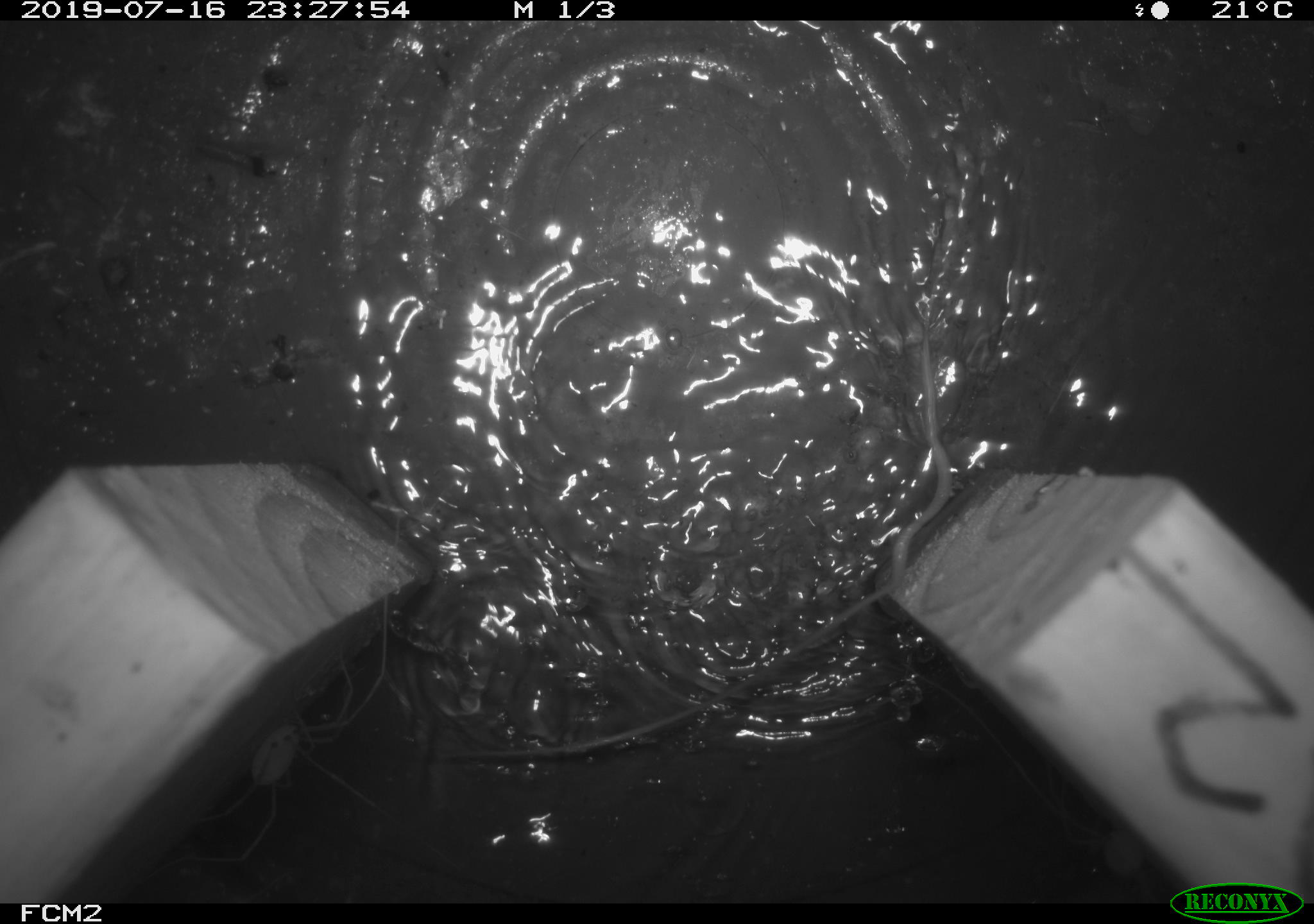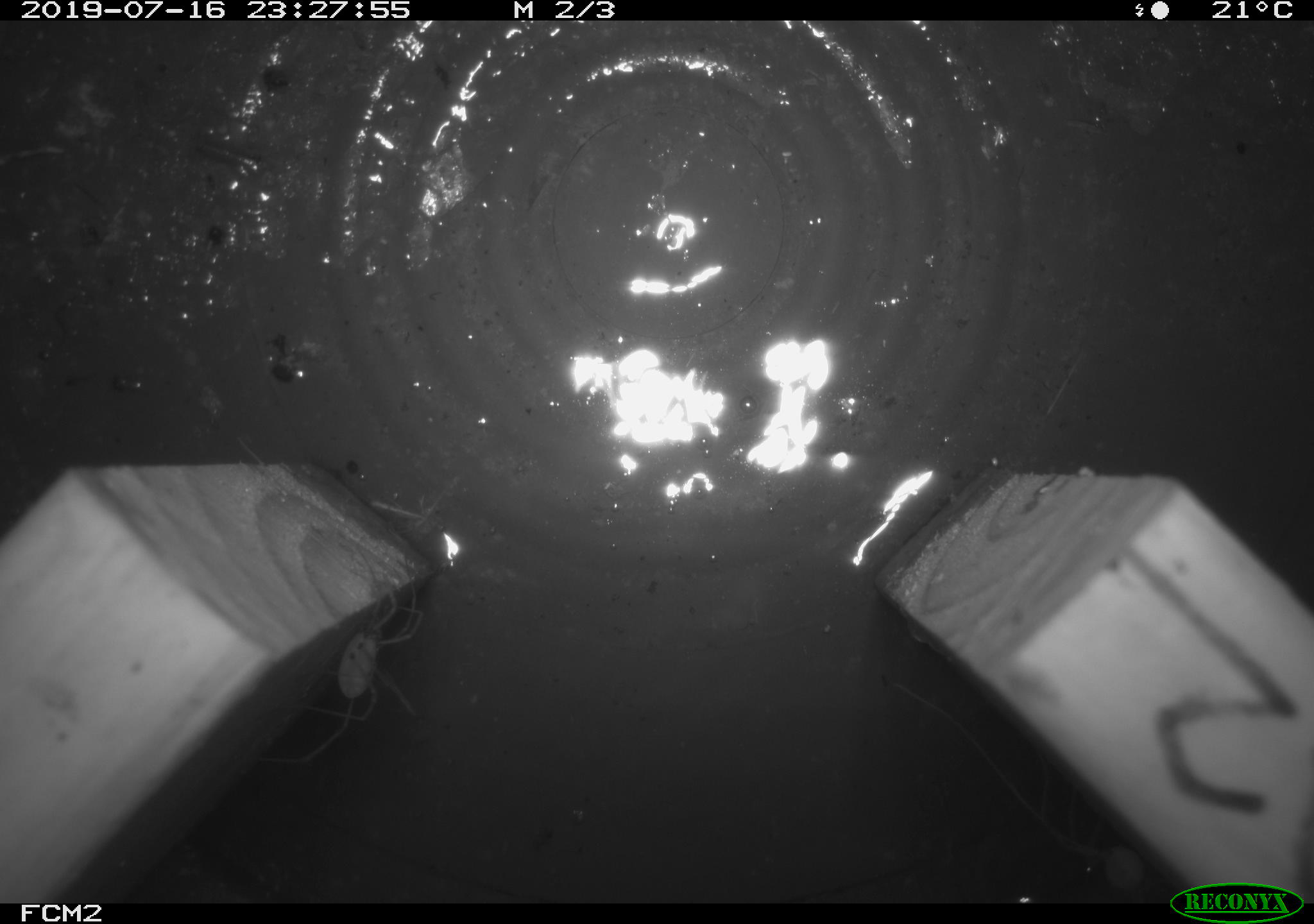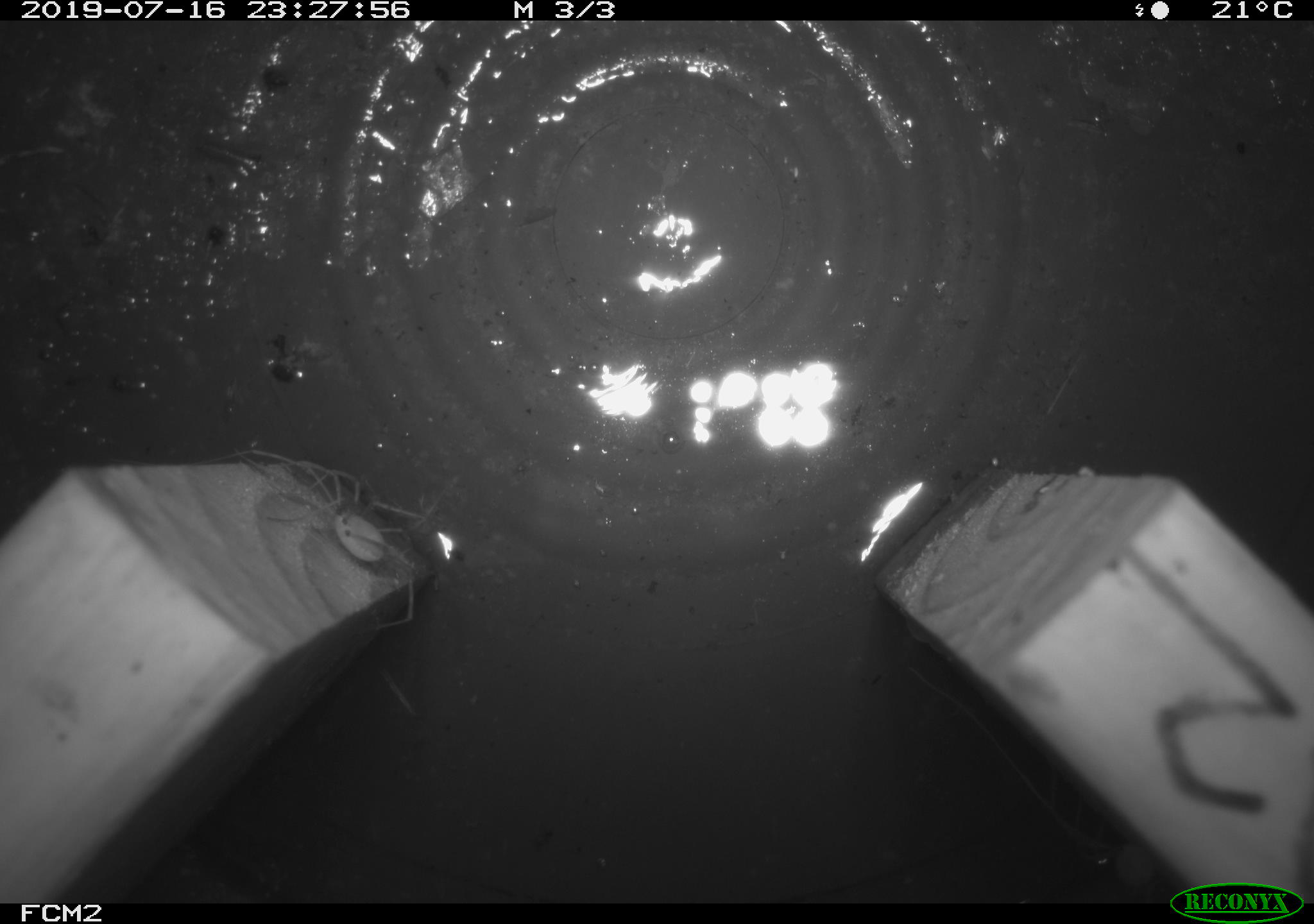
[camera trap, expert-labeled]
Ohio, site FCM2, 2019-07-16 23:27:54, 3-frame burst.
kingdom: Animalia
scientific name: Animalia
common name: animal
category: invertebrate